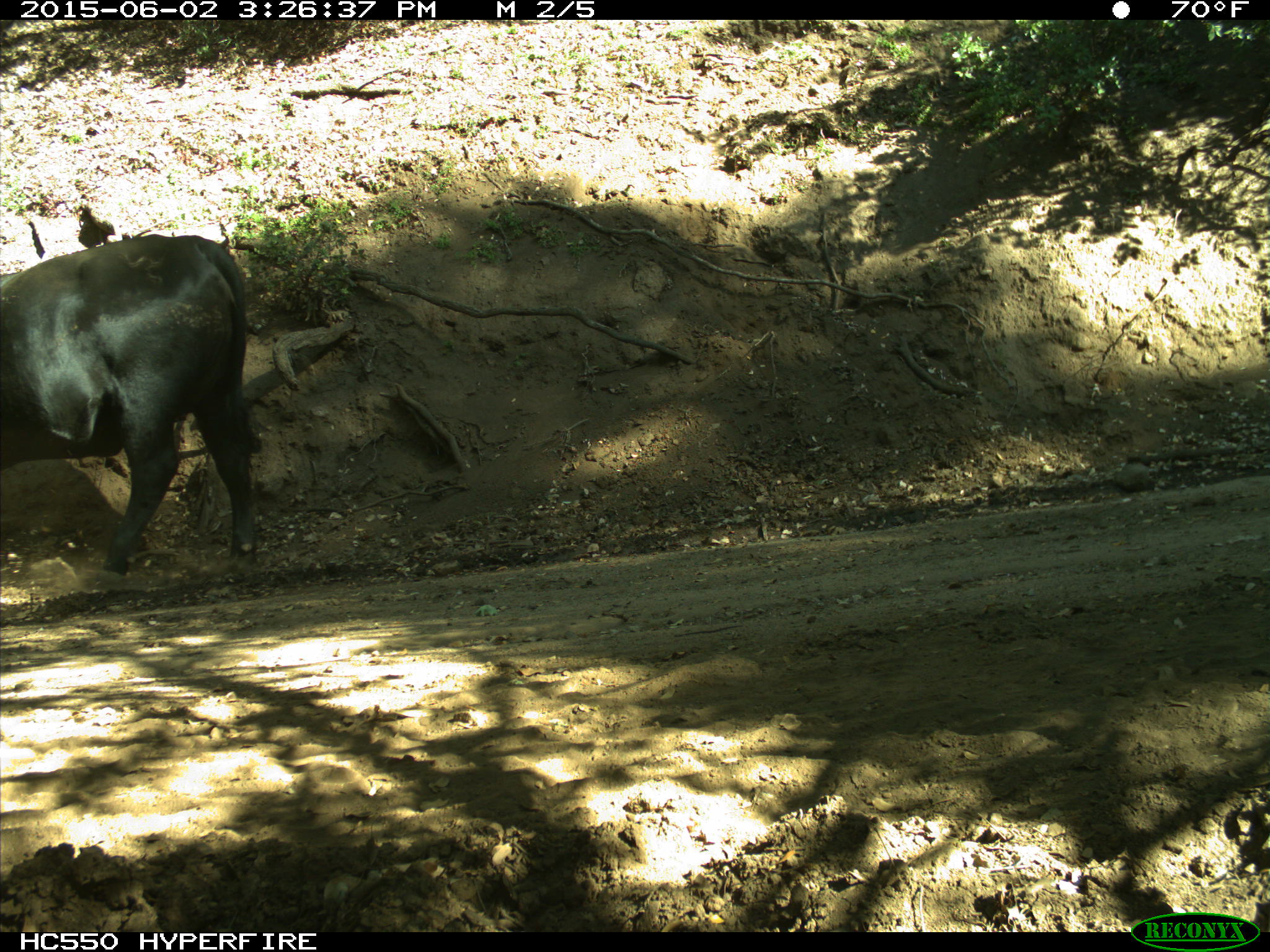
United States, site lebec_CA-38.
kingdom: Animalia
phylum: Chordata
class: Mammalia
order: Artiodactyla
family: Bovidae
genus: Bos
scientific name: Bos taurus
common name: domestic cow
Bos taurus (domestic cow).